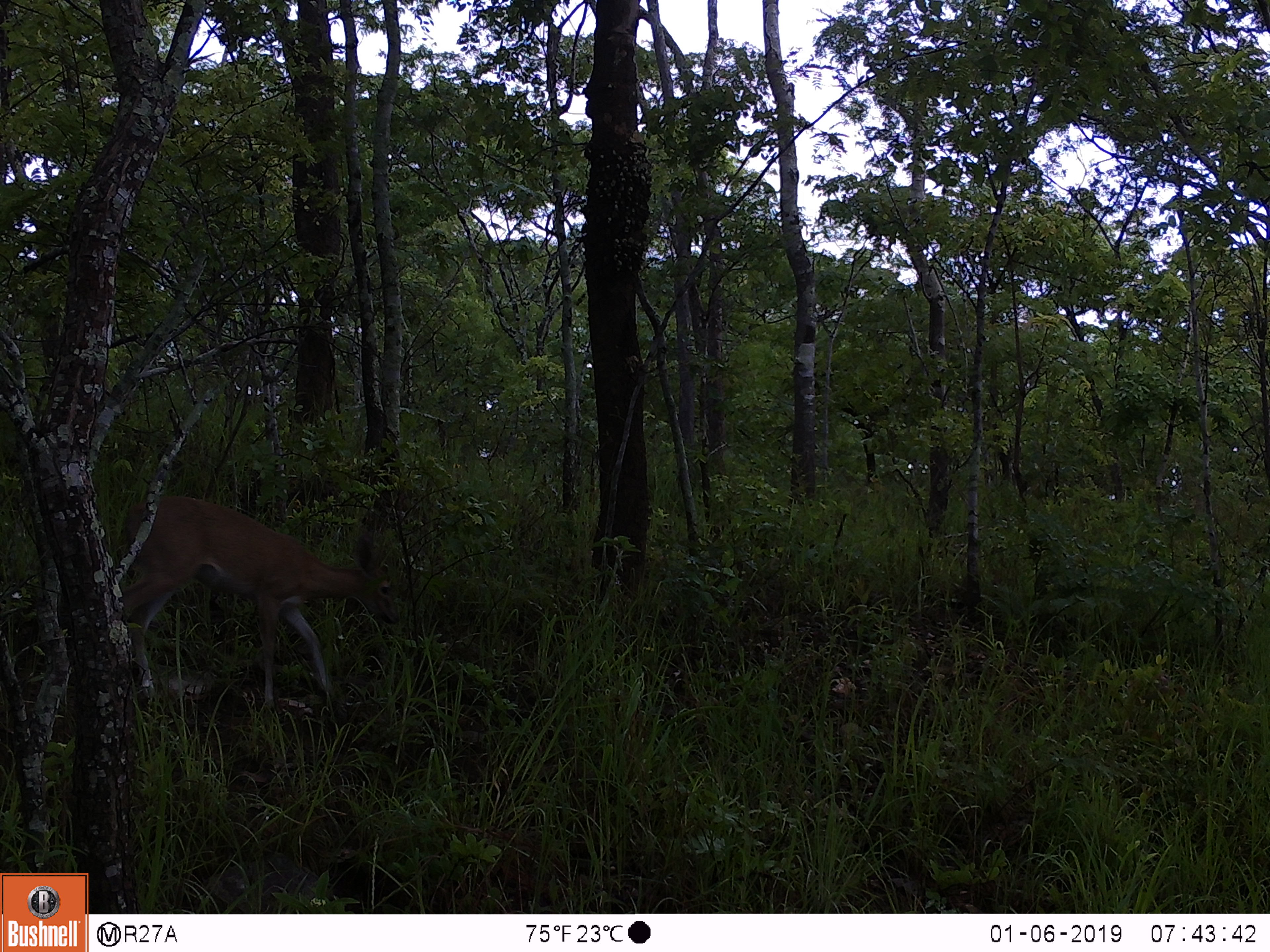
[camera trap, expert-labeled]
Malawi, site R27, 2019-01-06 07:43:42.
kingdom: Animalia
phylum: Chordata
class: Mammalia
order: Artiodactyla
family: Bovidae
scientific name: Antilopinae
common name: small antelope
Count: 1.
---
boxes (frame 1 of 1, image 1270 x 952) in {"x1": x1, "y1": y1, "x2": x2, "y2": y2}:
small antelope: {"x1": 121, "y1": 471, "x2": 406, "y2": 724}